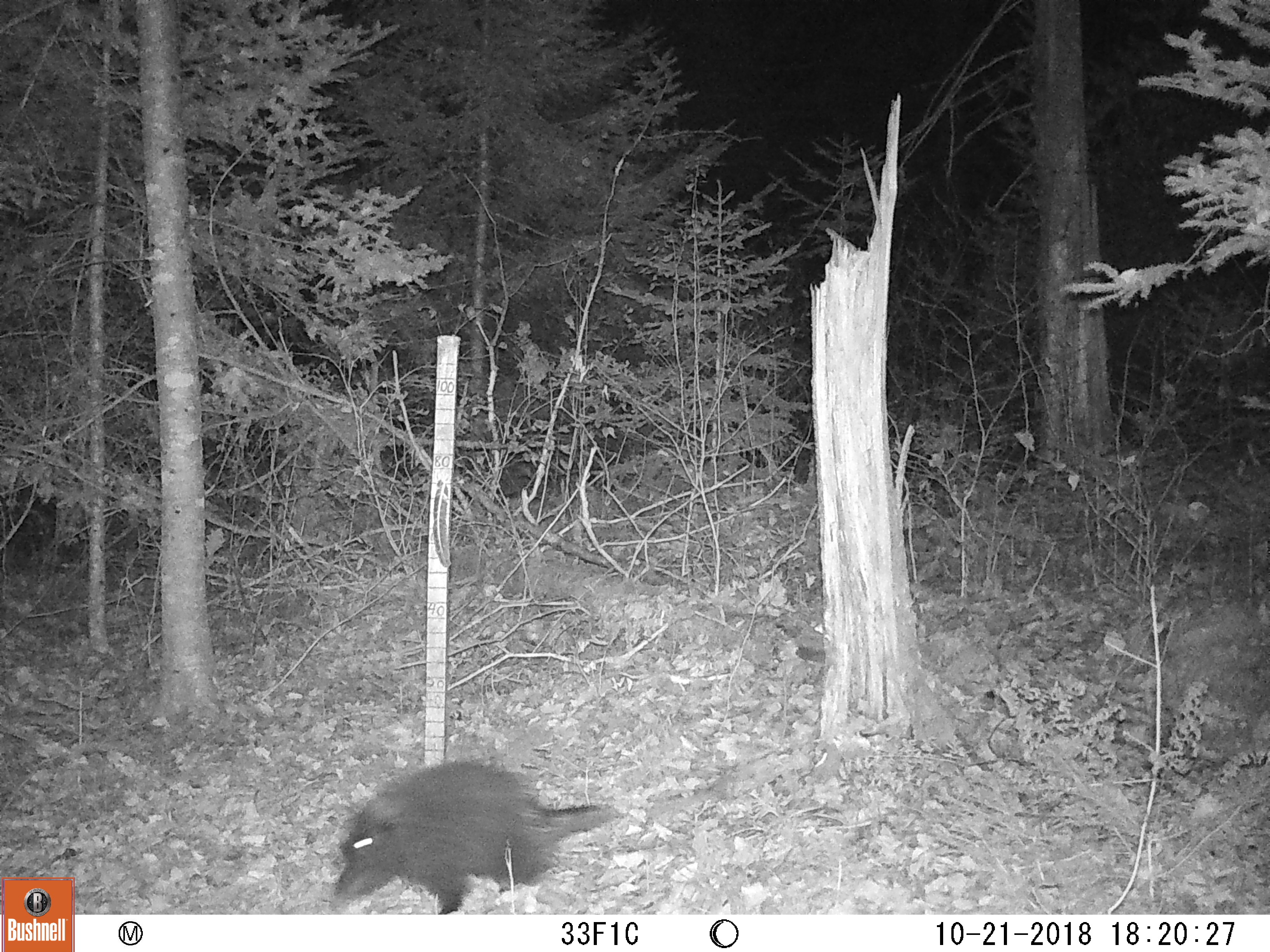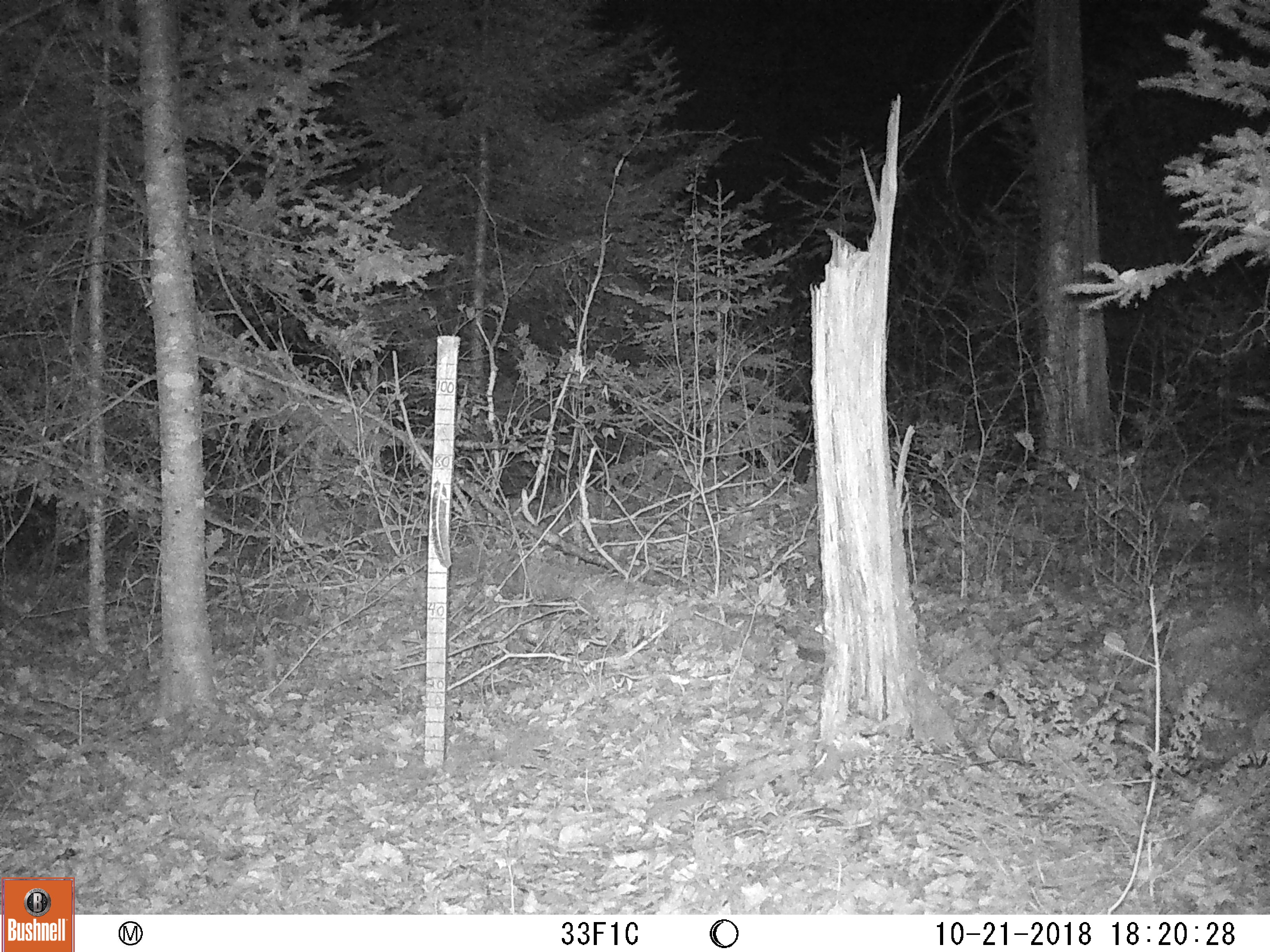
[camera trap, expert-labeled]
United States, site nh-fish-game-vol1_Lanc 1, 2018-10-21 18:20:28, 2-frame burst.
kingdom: Animalia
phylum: Chordata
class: Mammalia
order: Rodentia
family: Erethizontidae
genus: Erethizon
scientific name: Erethizon dorsatum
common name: porcupine